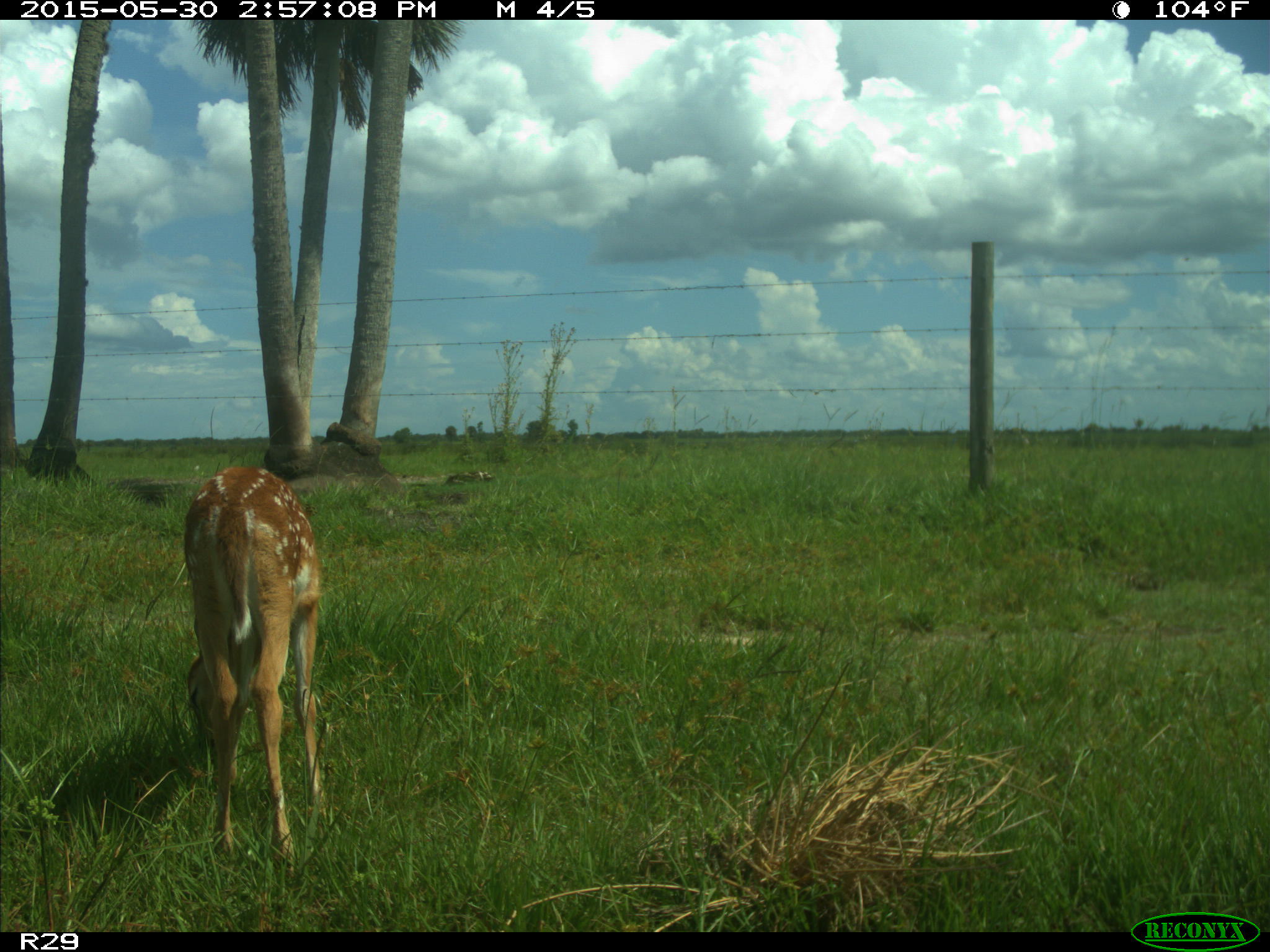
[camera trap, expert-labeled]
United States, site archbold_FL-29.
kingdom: Animalia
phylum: Chordata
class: Mammalia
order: Artiodactyla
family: Cervidae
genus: Odocoileus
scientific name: Odocoileus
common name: deer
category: unidentified deer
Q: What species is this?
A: Unidentified deer (deer) (Odocoileus).